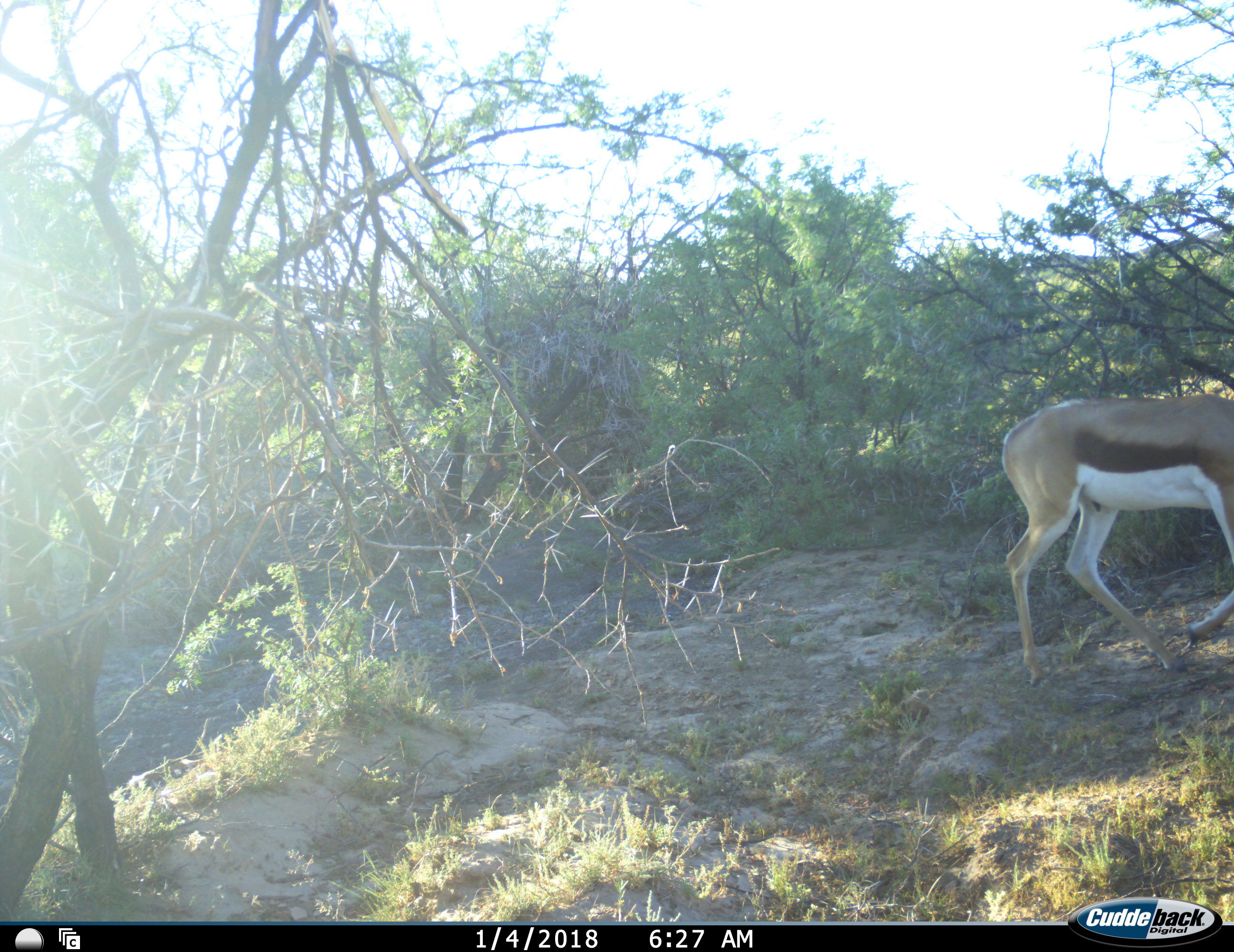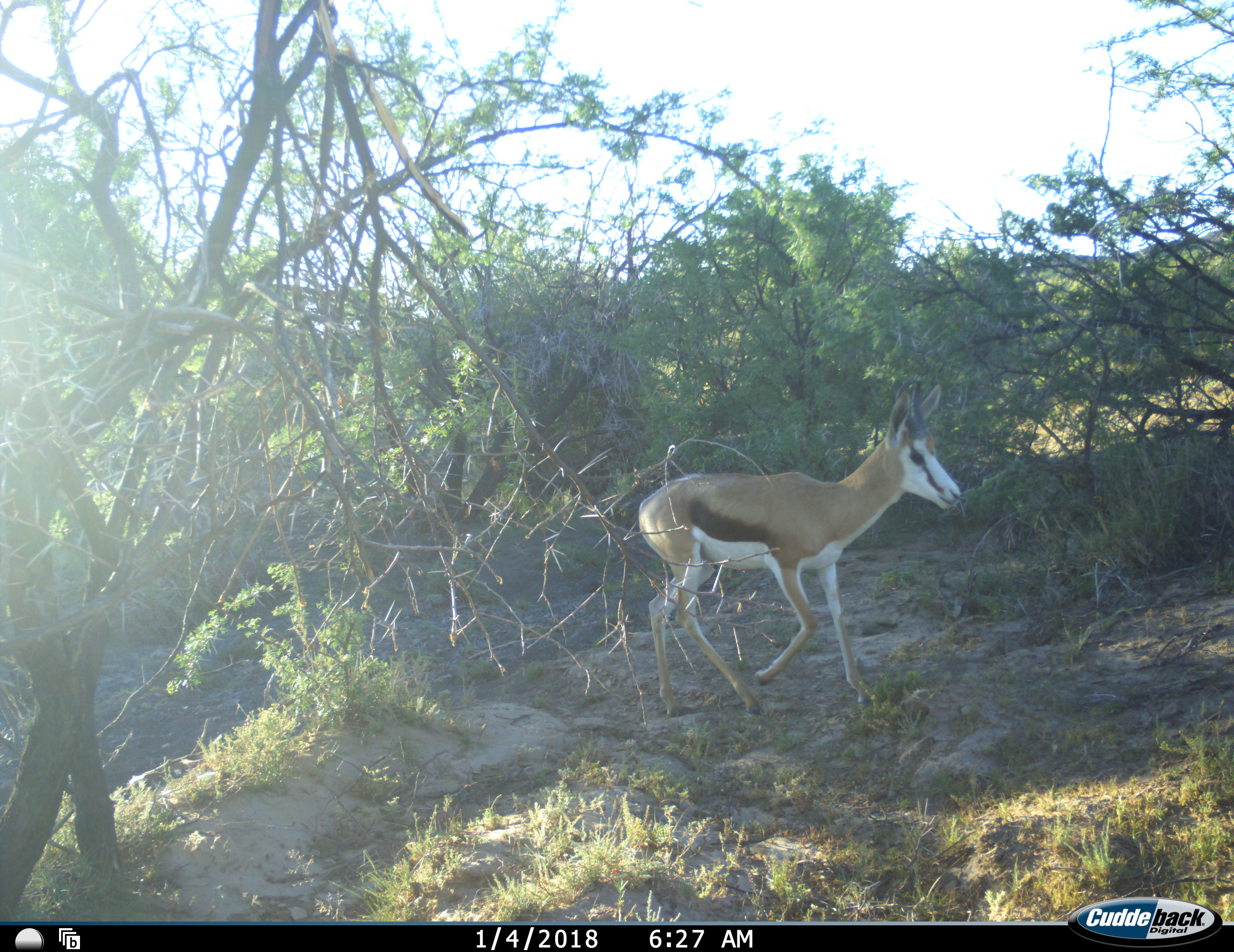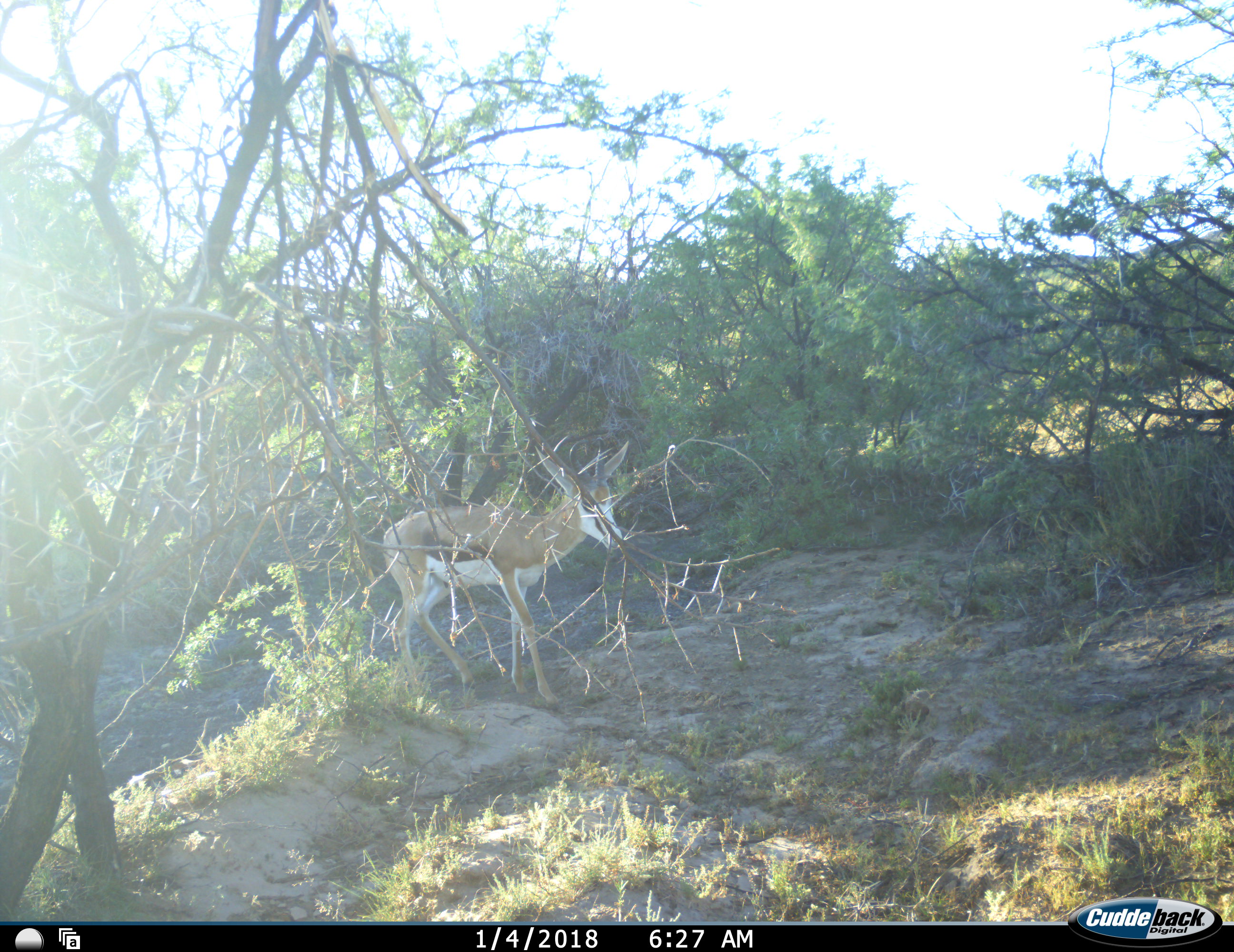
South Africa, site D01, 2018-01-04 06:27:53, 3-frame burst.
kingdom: Animalia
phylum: Chordata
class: Mammalia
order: Artiodactyla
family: Bovidae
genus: Antidorcas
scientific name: Antidorcas marsupialis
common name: springbok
Springbok (Antidorcas marsupialis), count 1. Behavior (volunteer vote fractions): standing 10%, resting 0%, moving 100%, interacting 0%. Young present (vote fraction): 0%. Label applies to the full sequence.